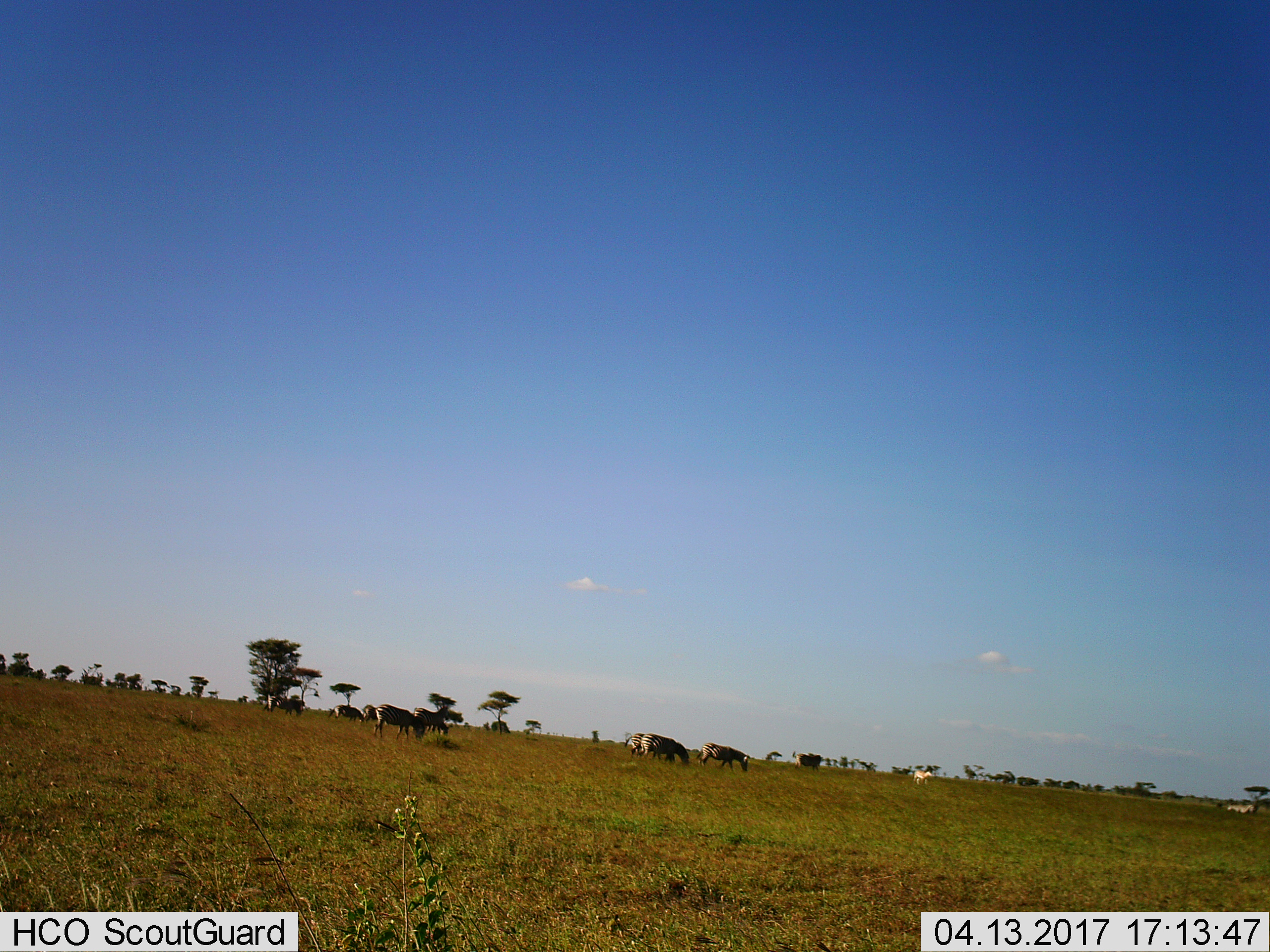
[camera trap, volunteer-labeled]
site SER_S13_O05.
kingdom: Animalia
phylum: Chordata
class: Mammalia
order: Perissodactyla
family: Equidae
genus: Equus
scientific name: Equus quagga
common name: plains zebra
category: zebraplains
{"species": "zebraplains (plains zebra) (Equus quagga)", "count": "11-50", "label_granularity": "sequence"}